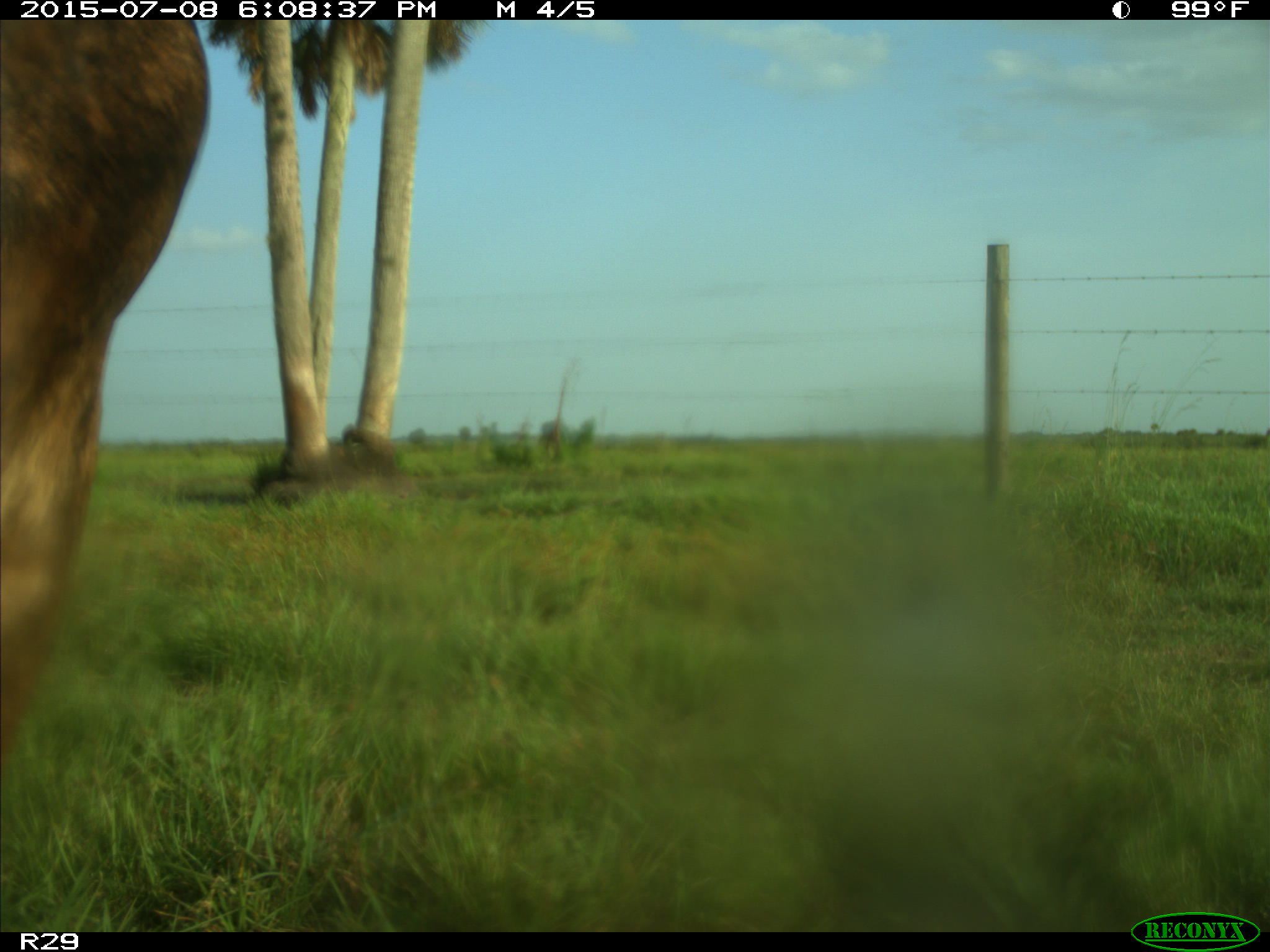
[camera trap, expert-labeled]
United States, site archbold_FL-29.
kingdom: Animalia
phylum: Chordata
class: Mammalia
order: Artiodactyla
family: Bovidae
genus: Bos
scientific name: Bos taurus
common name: domestic cow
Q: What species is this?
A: Bos taurus (domestic cow).